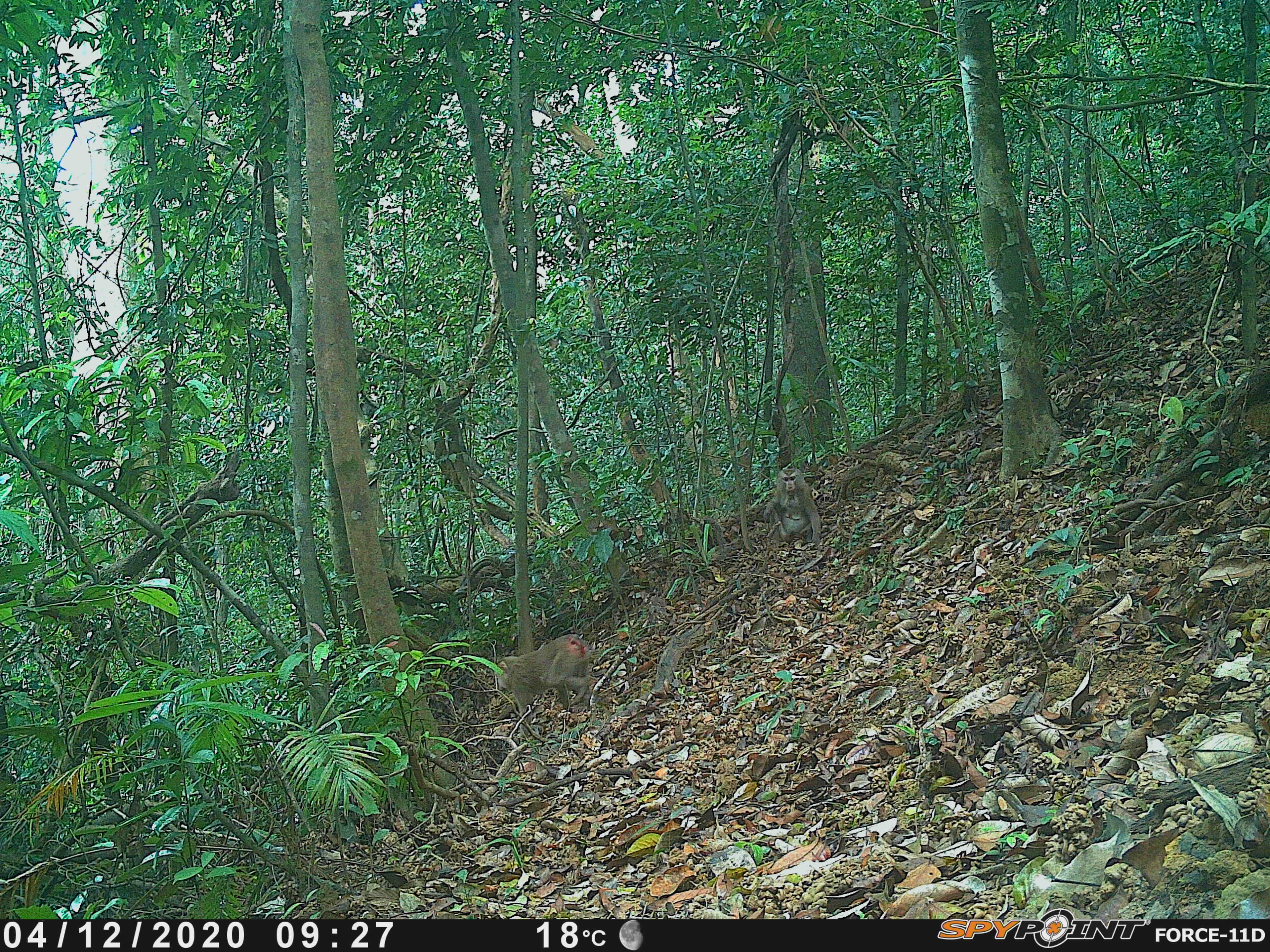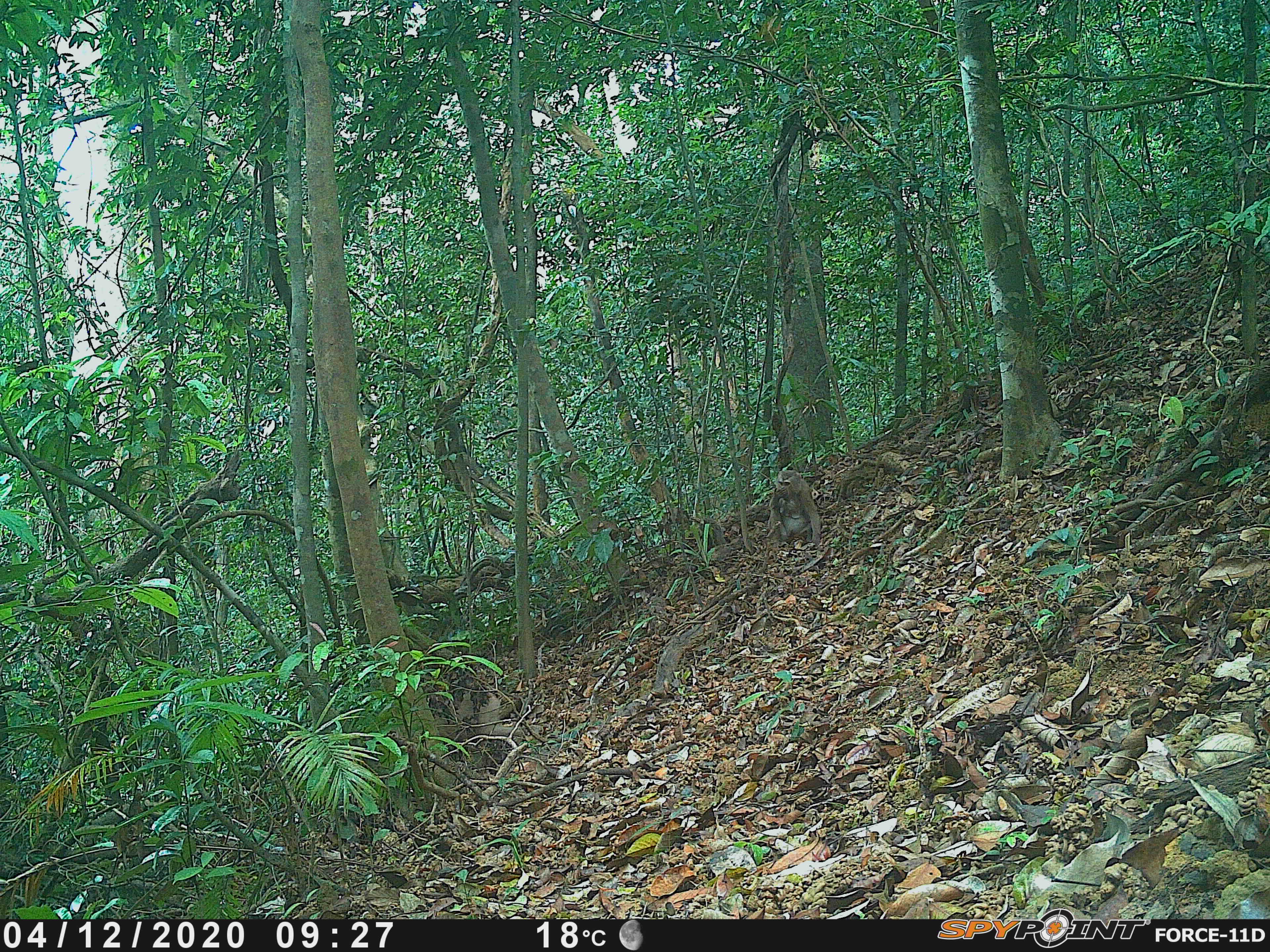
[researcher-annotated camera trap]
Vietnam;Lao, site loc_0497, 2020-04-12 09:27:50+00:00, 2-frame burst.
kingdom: Animalia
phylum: Chordata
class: Mammalia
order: Primates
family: Cercopithecidae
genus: Macaca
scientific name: Macaca nemestrina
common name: pig-tailed macaque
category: pig tailed macaque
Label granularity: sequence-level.